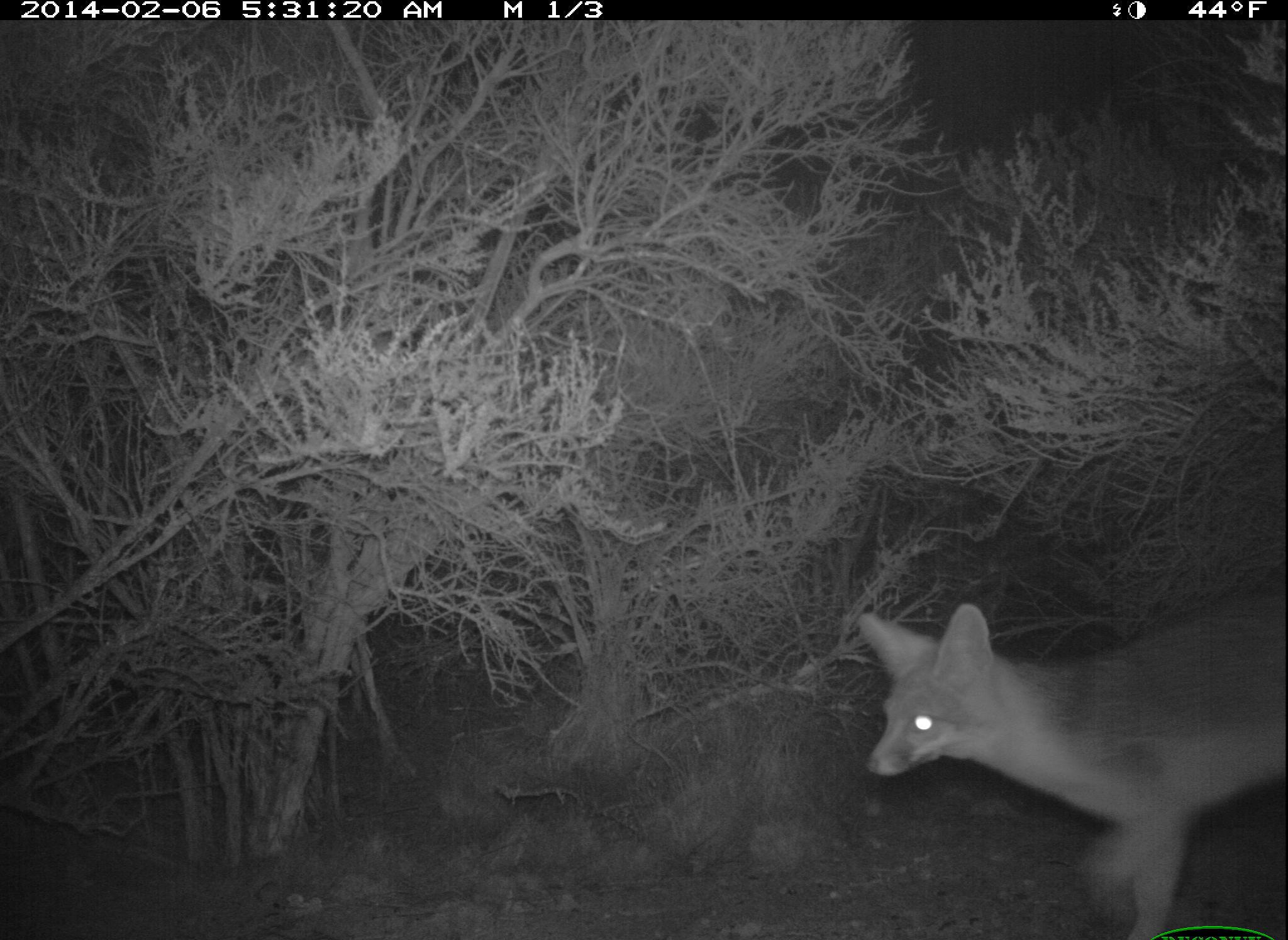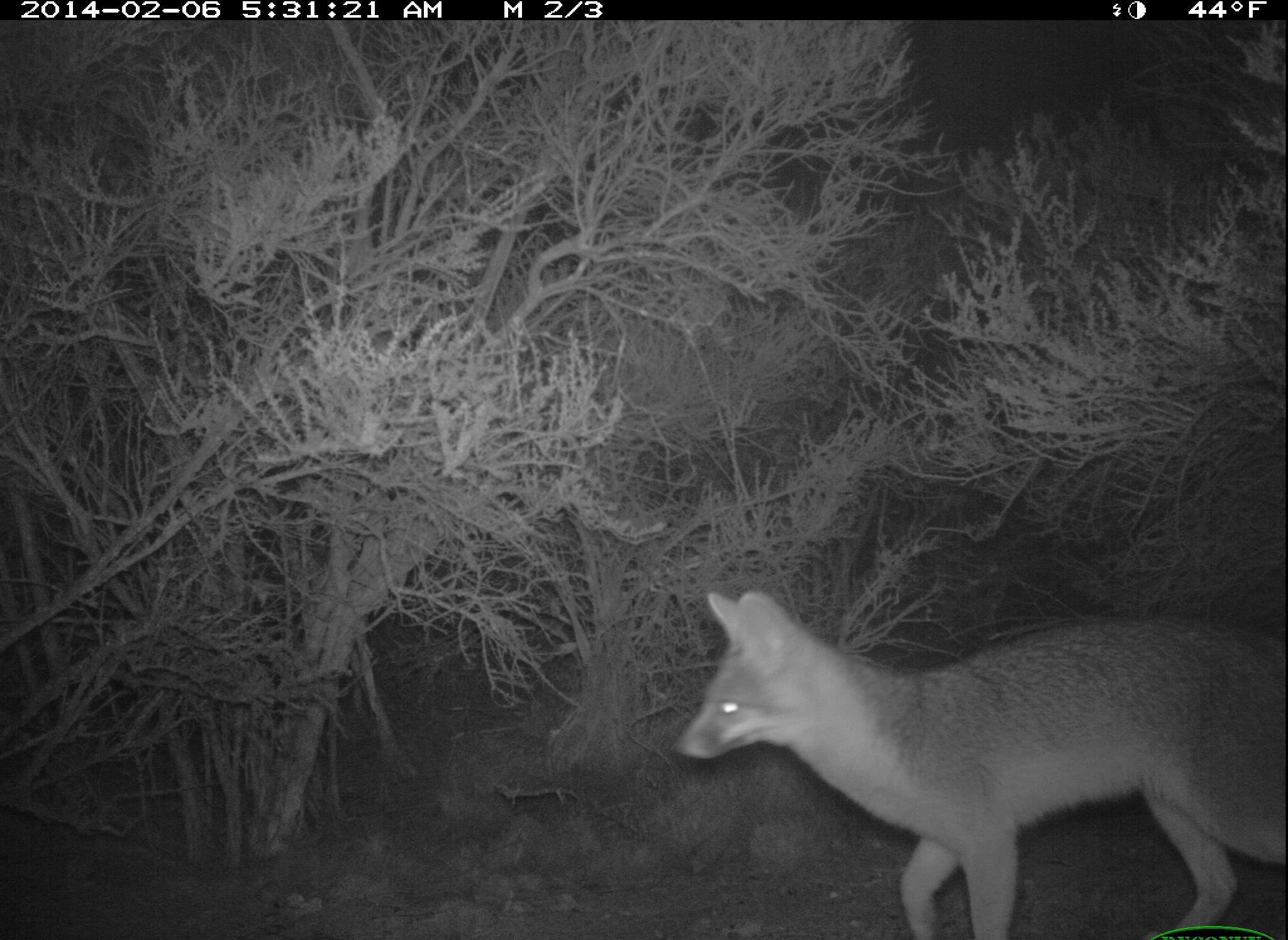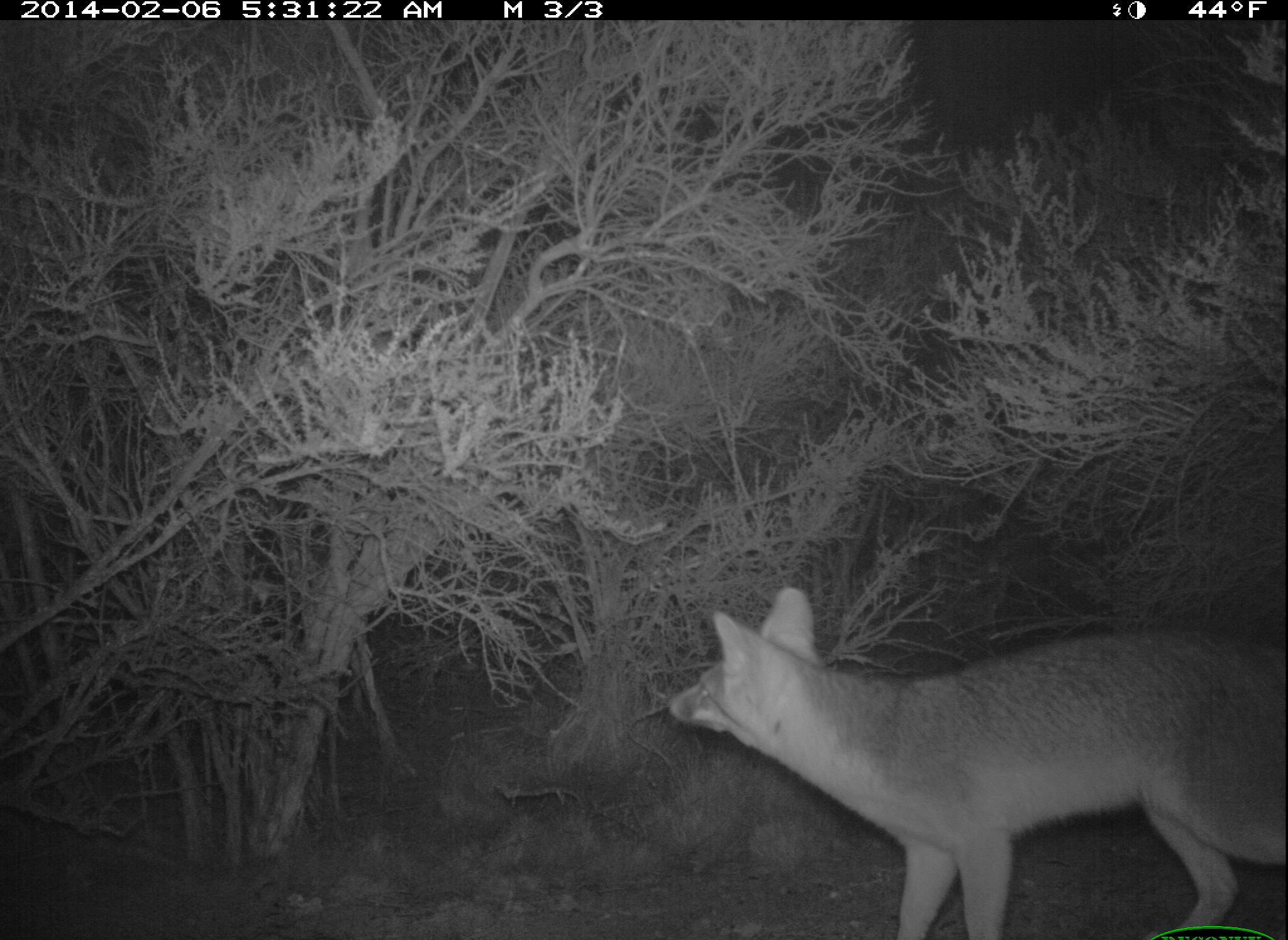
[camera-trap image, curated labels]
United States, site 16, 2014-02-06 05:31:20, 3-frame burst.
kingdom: Animalia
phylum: Chordata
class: Mammalia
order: Carnivora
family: Canidae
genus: Urocyon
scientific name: Urocyon cinereoargenteus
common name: gray fox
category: fox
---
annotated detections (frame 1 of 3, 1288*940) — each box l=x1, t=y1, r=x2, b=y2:
fox: l=858, t=588, r=1286, b=939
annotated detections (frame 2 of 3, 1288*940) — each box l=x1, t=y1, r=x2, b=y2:
fox: l=671, t=589, r=1287, b=940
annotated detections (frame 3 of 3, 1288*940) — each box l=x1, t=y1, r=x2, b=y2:
fox: l=666, t=586, r=1287, b=938